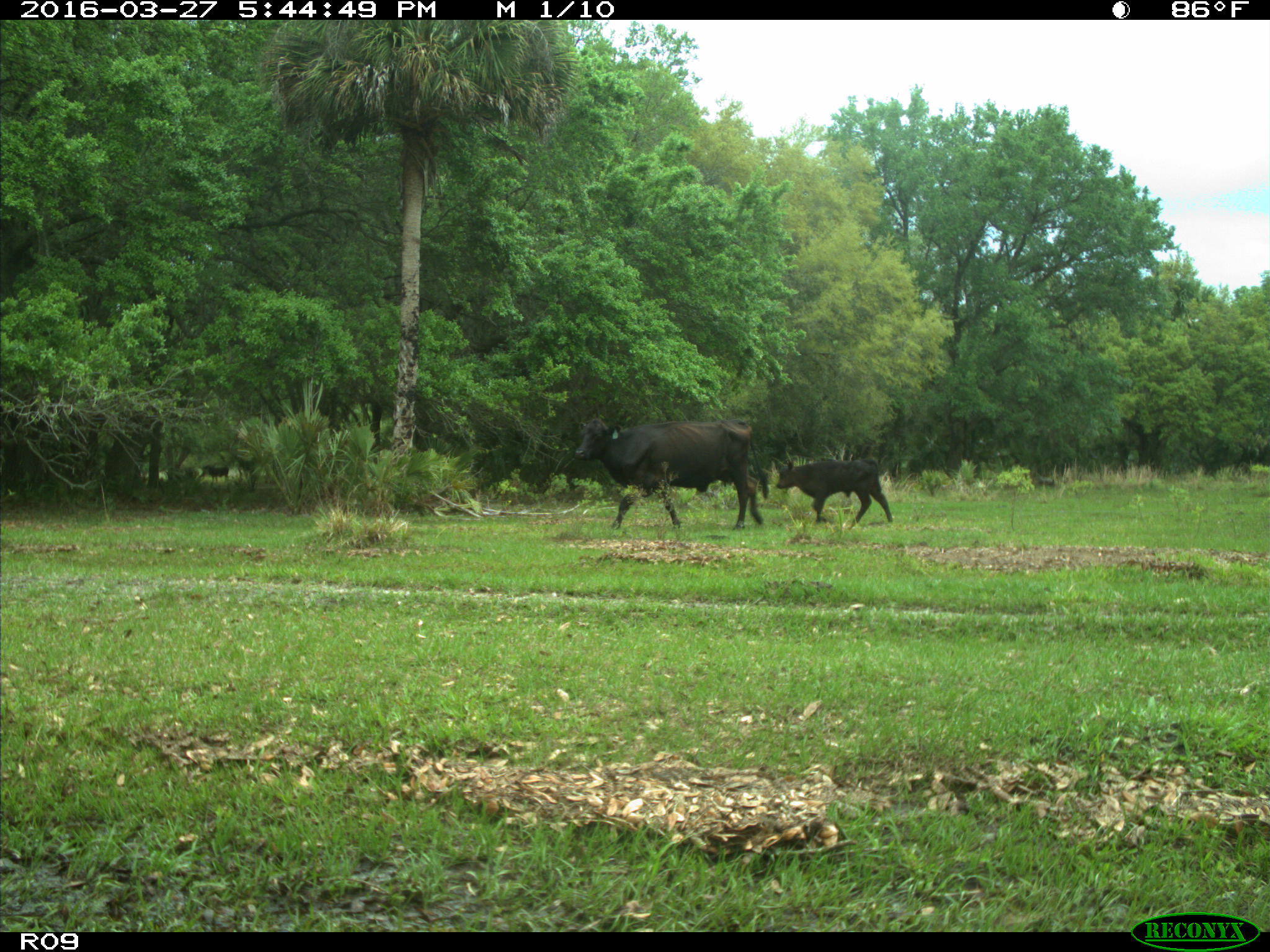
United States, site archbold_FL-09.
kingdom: Animalia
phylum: Chordata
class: Mammalia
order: Artiodactyla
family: Bovidae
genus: Bos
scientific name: Bos taurus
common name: domestic cow